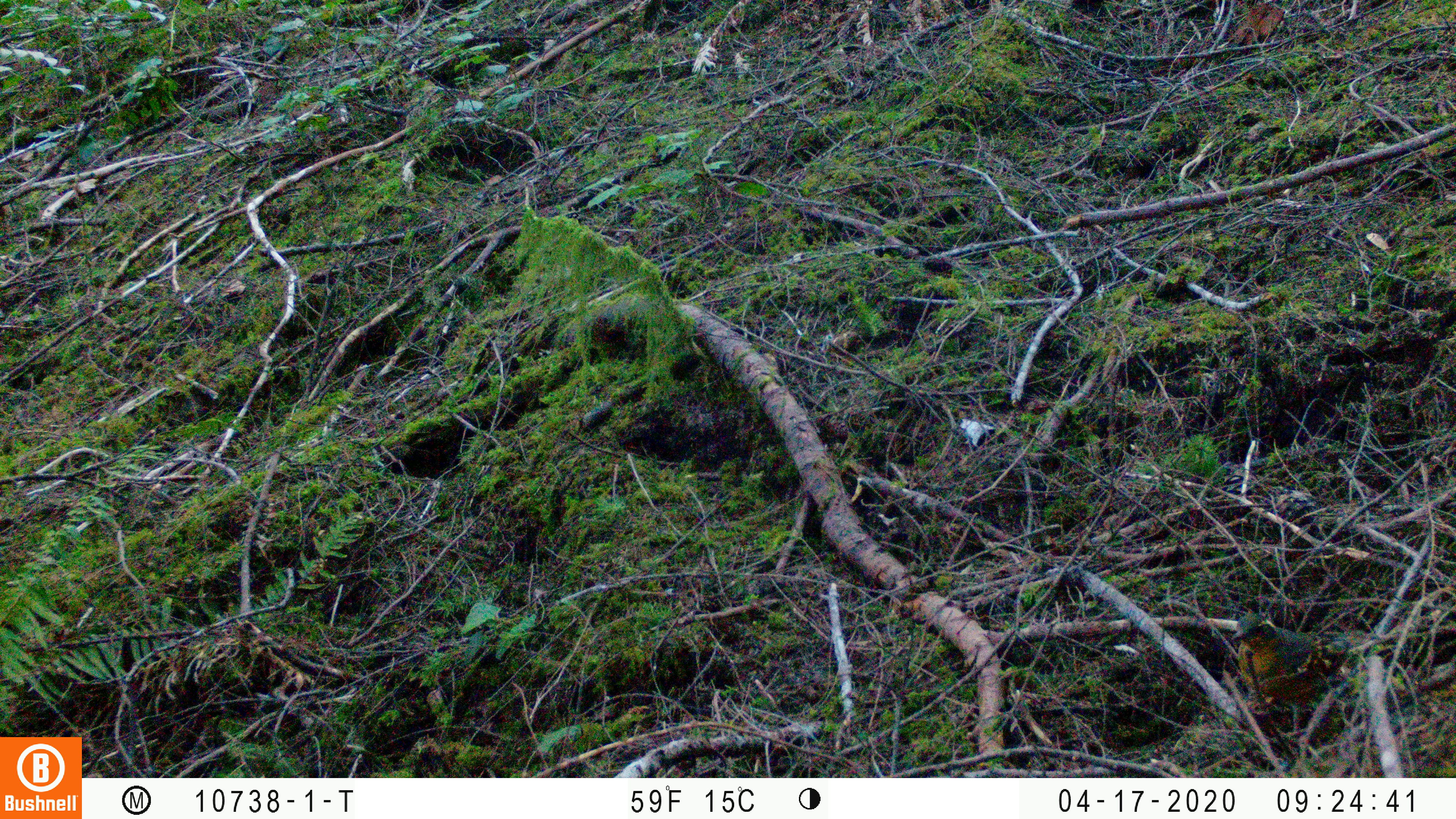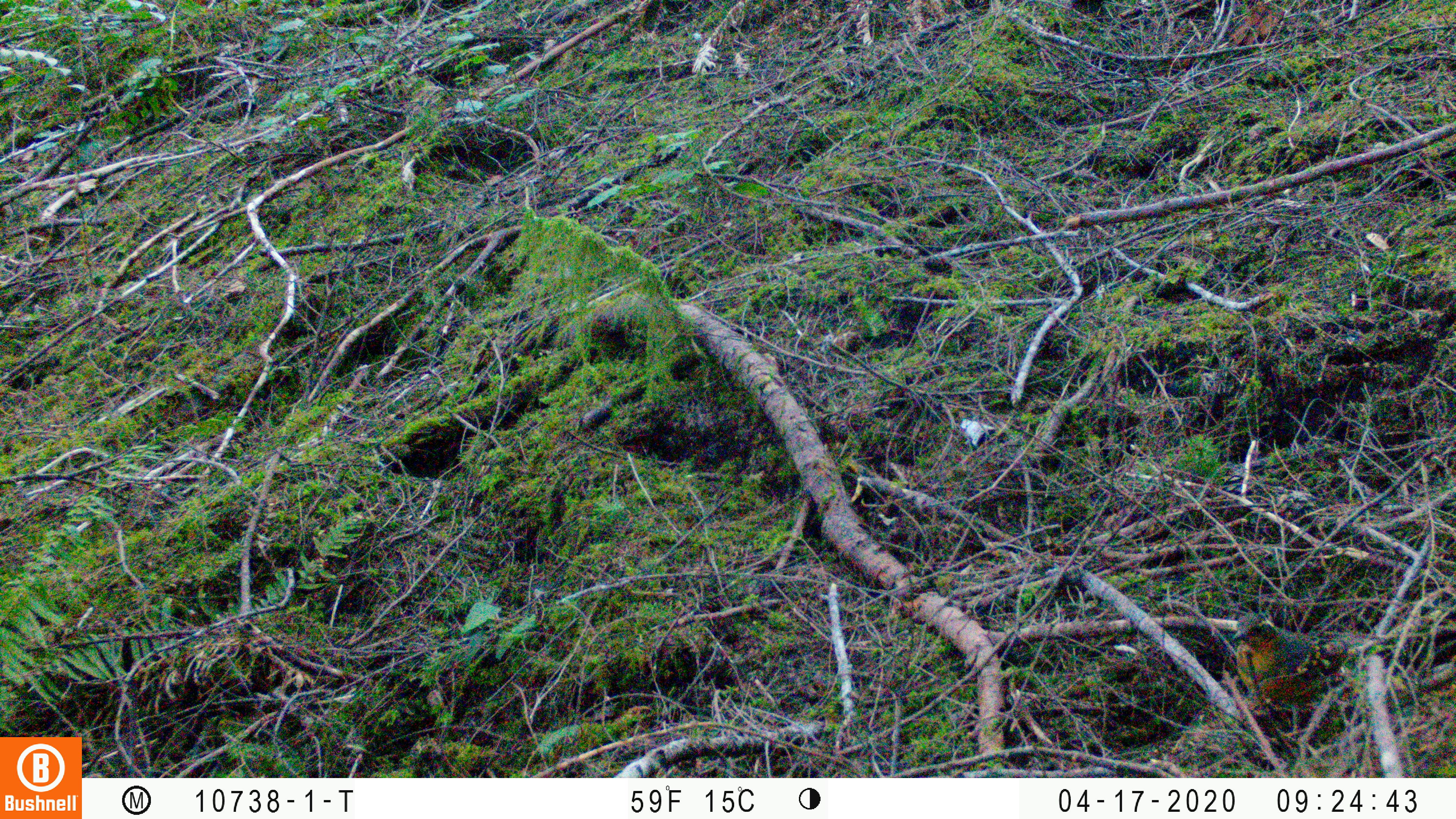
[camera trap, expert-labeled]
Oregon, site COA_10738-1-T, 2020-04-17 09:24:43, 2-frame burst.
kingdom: Animalia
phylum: Chordata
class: Aves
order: Passeriformes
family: Turdidae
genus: Ixoreus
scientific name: Ixoreus naevius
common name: varied thrush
Varied thrush (Ixoreus naevius).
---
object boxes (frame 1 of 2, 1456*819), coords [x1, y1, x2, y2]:
varied thrush: [1222, 606, 1345, 712]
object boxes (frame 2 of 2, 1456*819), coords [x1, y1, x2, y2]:
varied thrush: [1224, 603, 1347, 708]